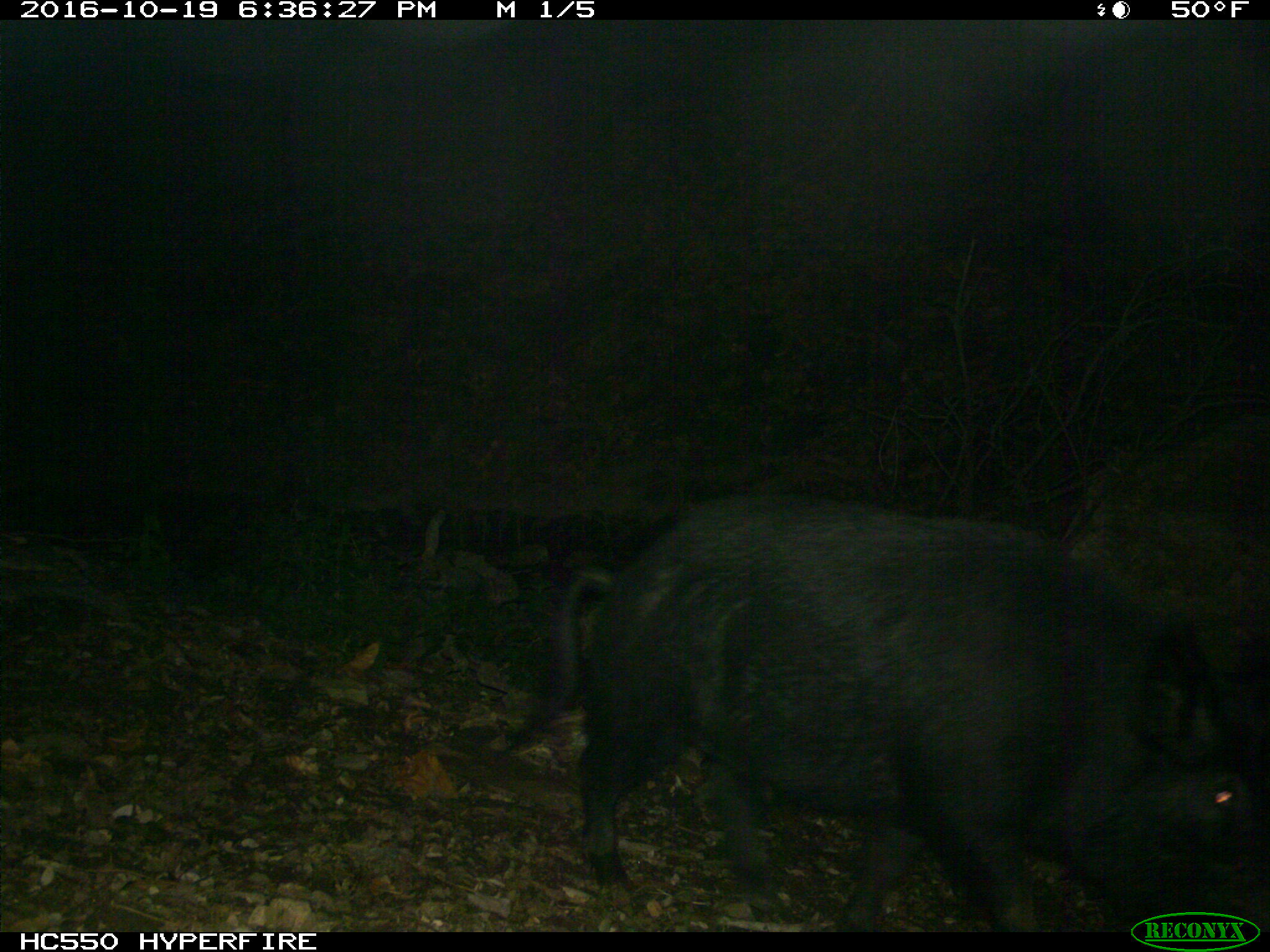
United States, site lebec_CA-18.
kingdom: Animalia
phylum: Chordata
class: Mammalia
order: Artiodactyla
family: Suidae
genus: Sus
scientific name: Sus scrofa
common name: wild boar